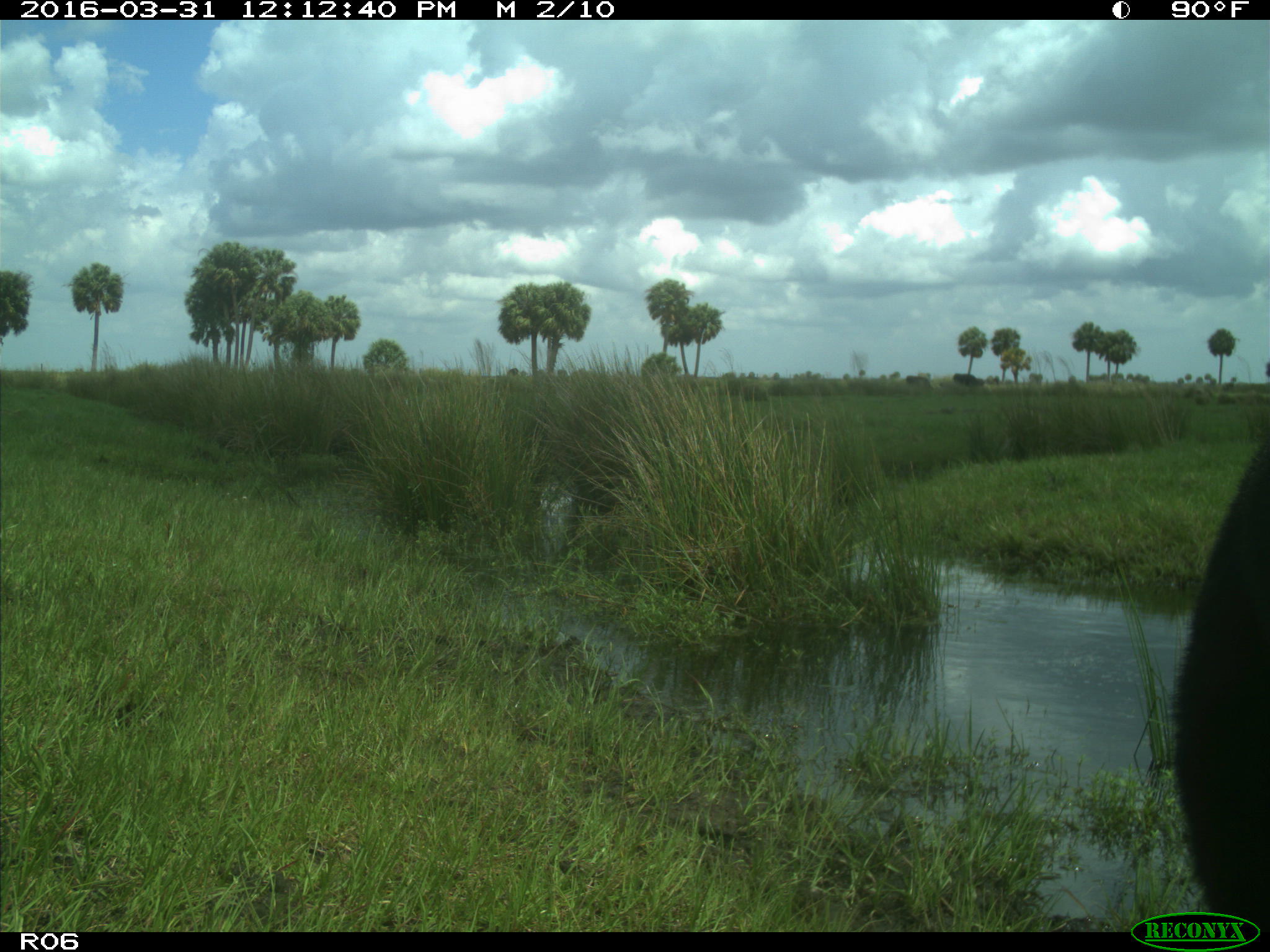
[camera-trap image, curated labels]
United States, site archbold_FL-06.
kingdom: Animalia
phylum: Chordata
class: Mammalia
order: Artiodactyla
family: Bovidae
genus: Bos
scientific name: Bos taurus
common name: domestic cow